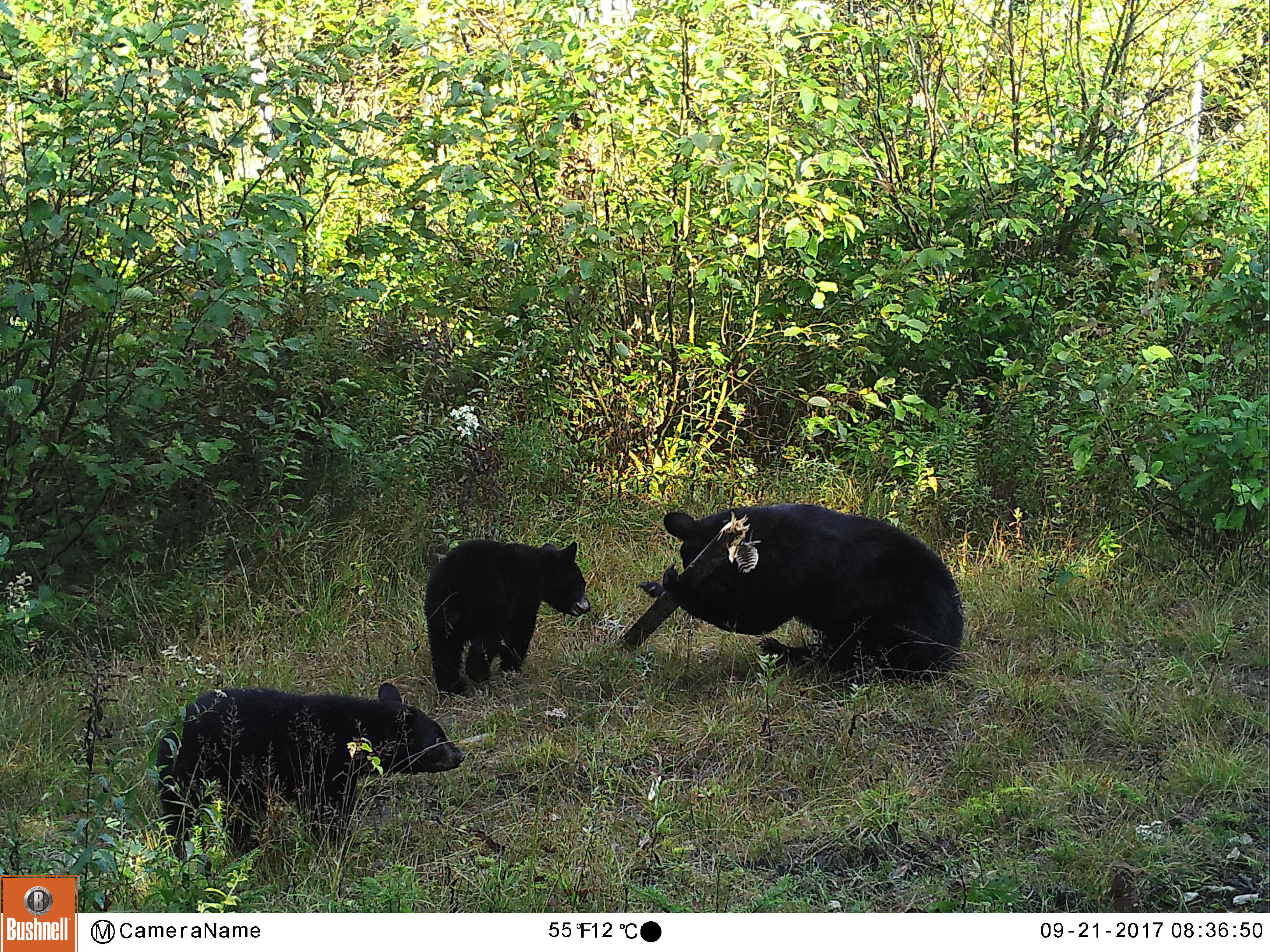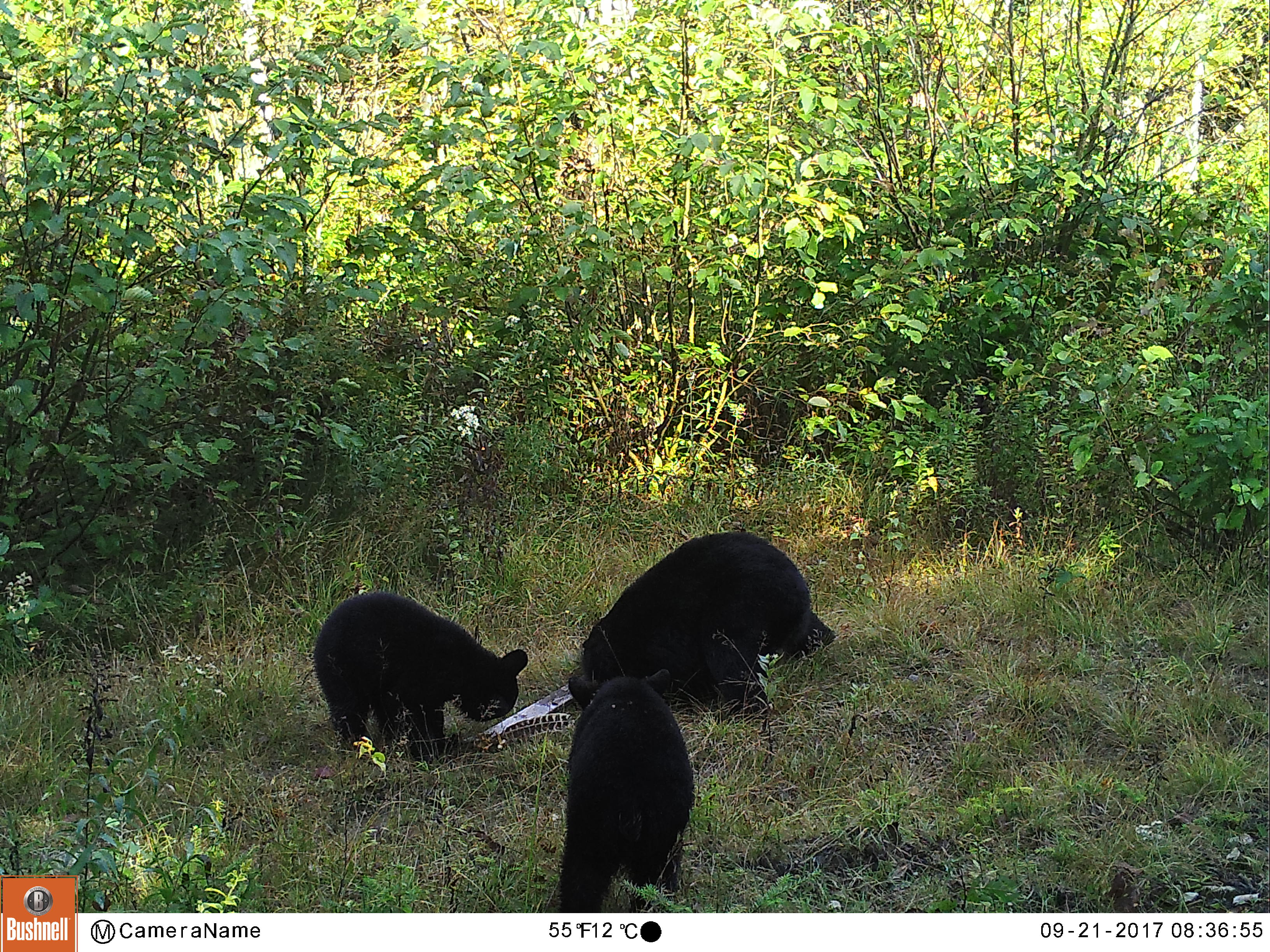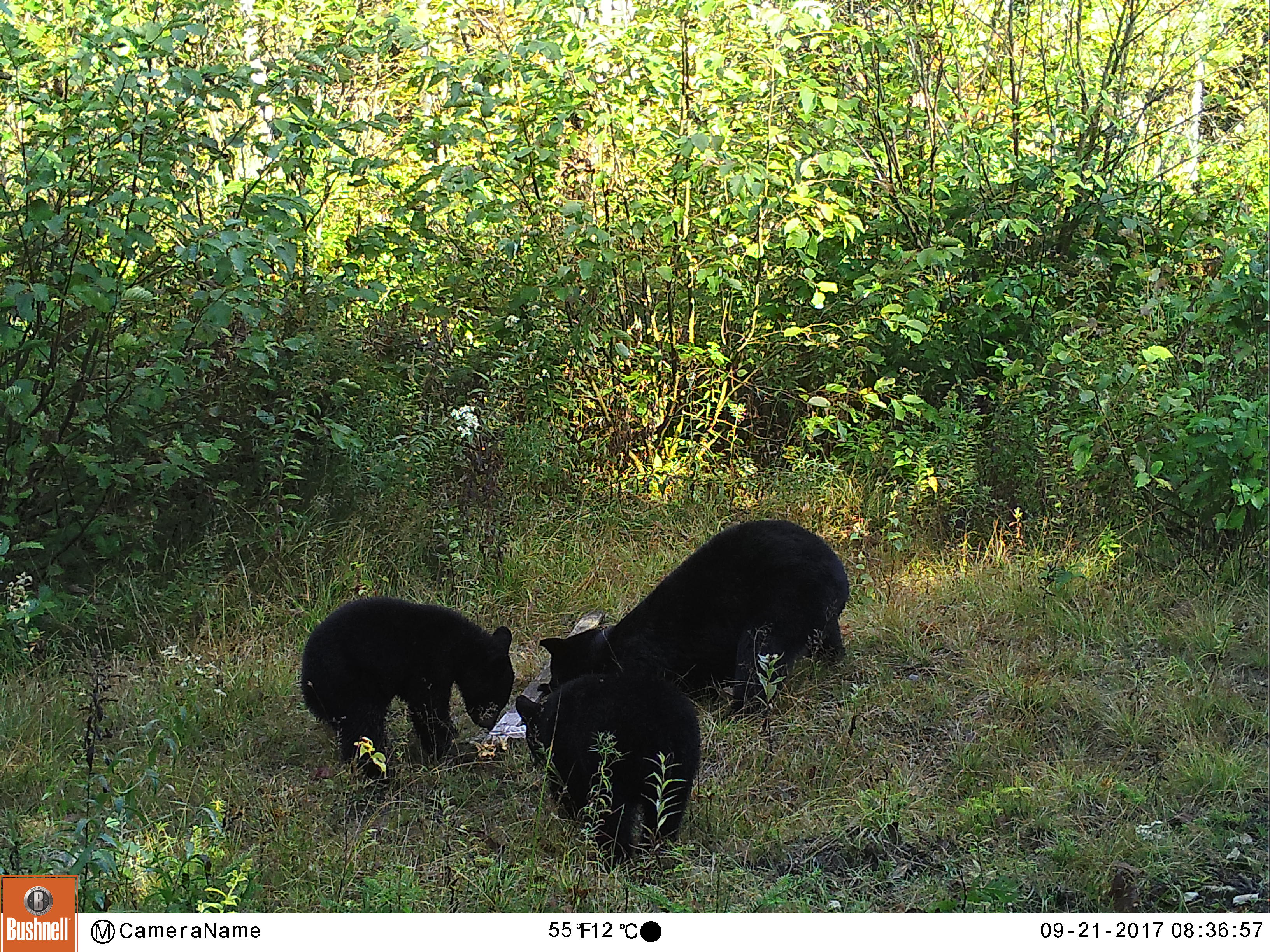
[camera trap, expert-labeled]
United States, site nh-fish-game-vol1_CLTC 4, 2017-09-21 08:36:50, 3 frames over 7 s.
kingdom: Animalia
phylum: Chordata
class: Mammalia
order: Carnivora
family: Ursidae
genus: Ursus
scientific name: Ursus americanus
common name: black bear